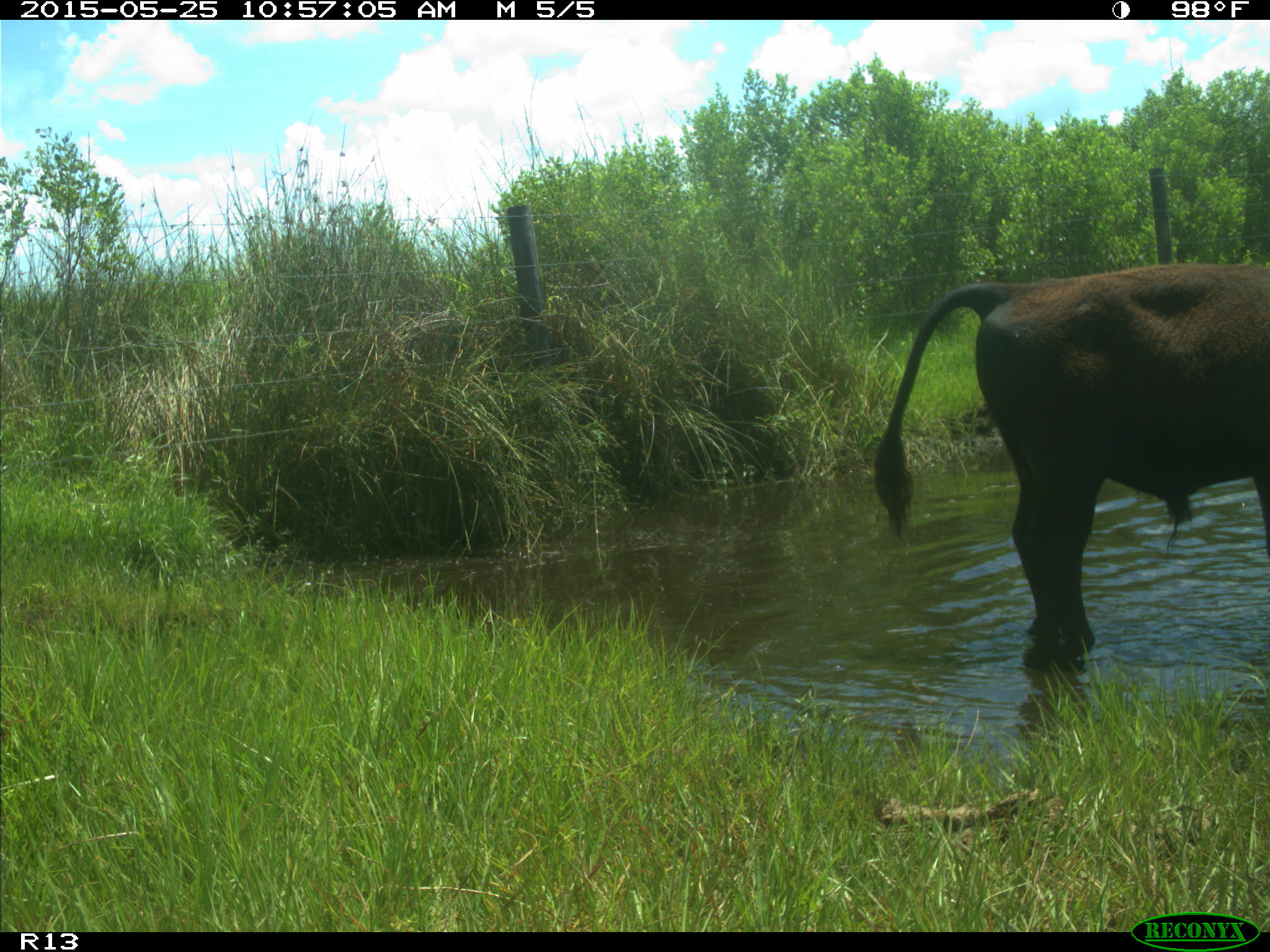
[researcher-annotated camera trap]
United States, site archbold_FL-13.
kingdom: Animalia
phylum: Chordata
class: Mammalia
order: Artiodactyla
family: Bovidae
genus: Bos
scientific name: Bos taurus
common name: domestic cow